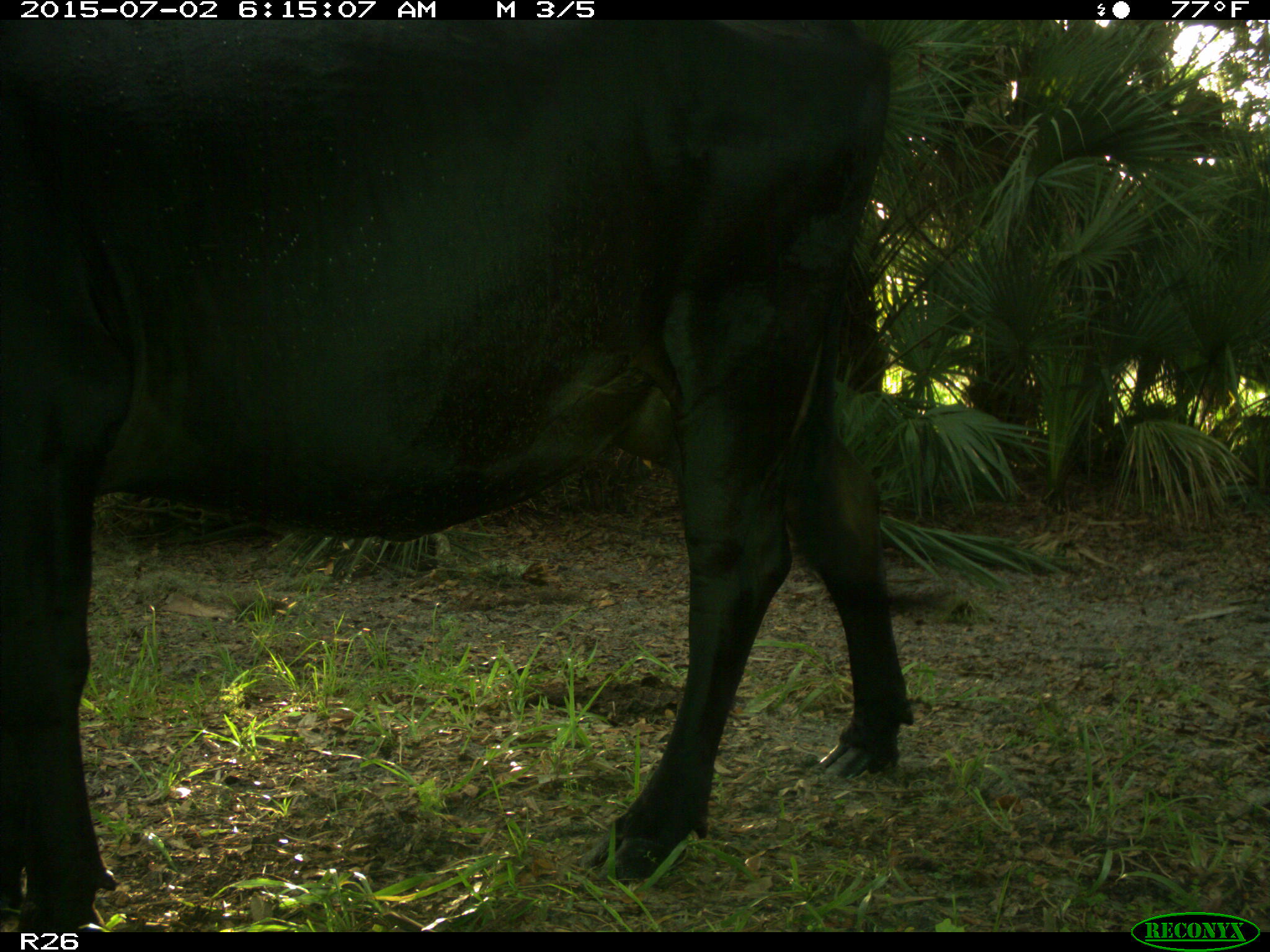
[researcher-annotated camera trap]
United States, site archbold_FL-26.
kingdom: Animalia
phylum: Chordata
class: Mammalia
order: Artiodactyla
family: Bovidae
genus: Bos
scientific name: Bos taurus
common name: domestic cow